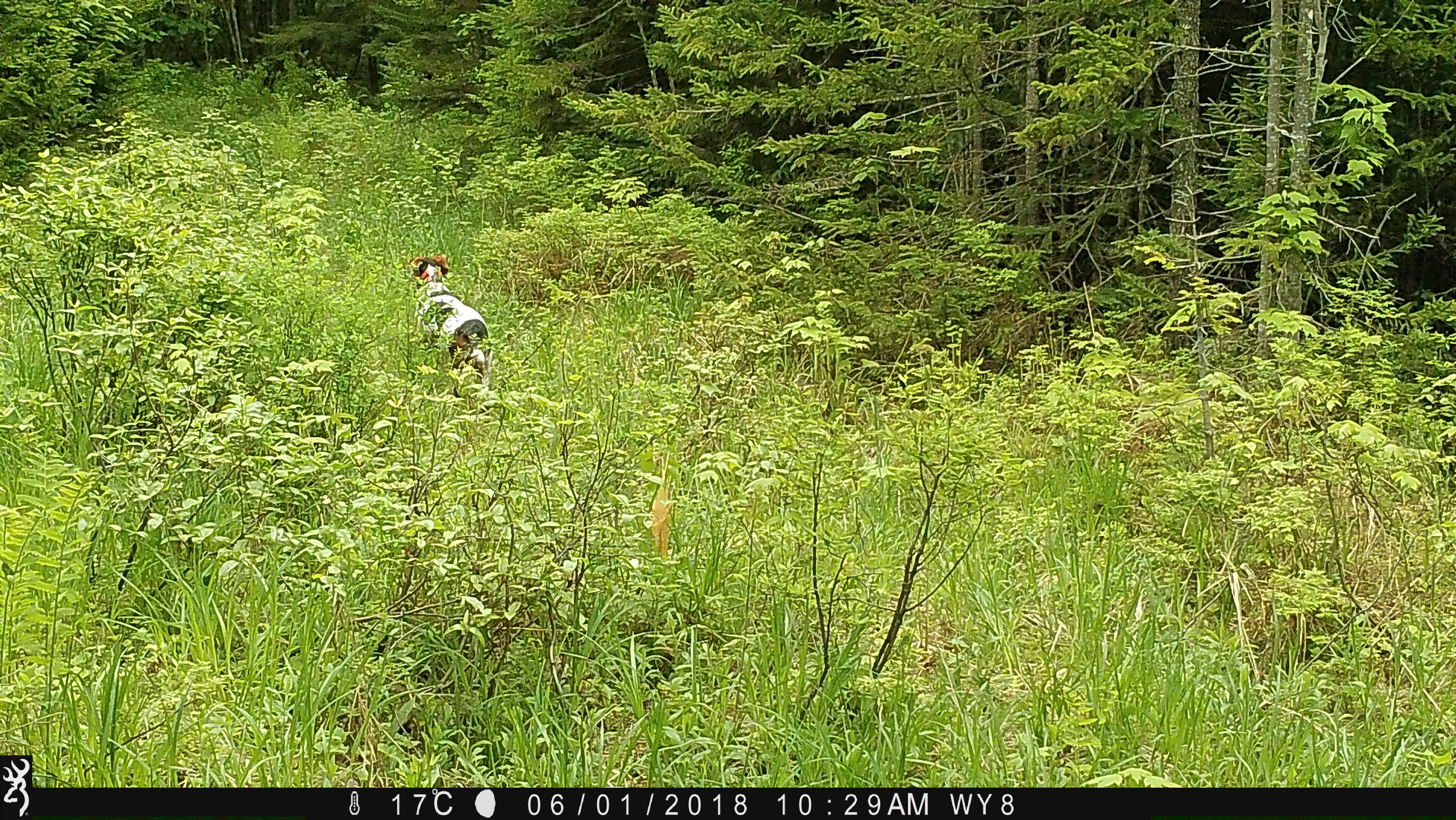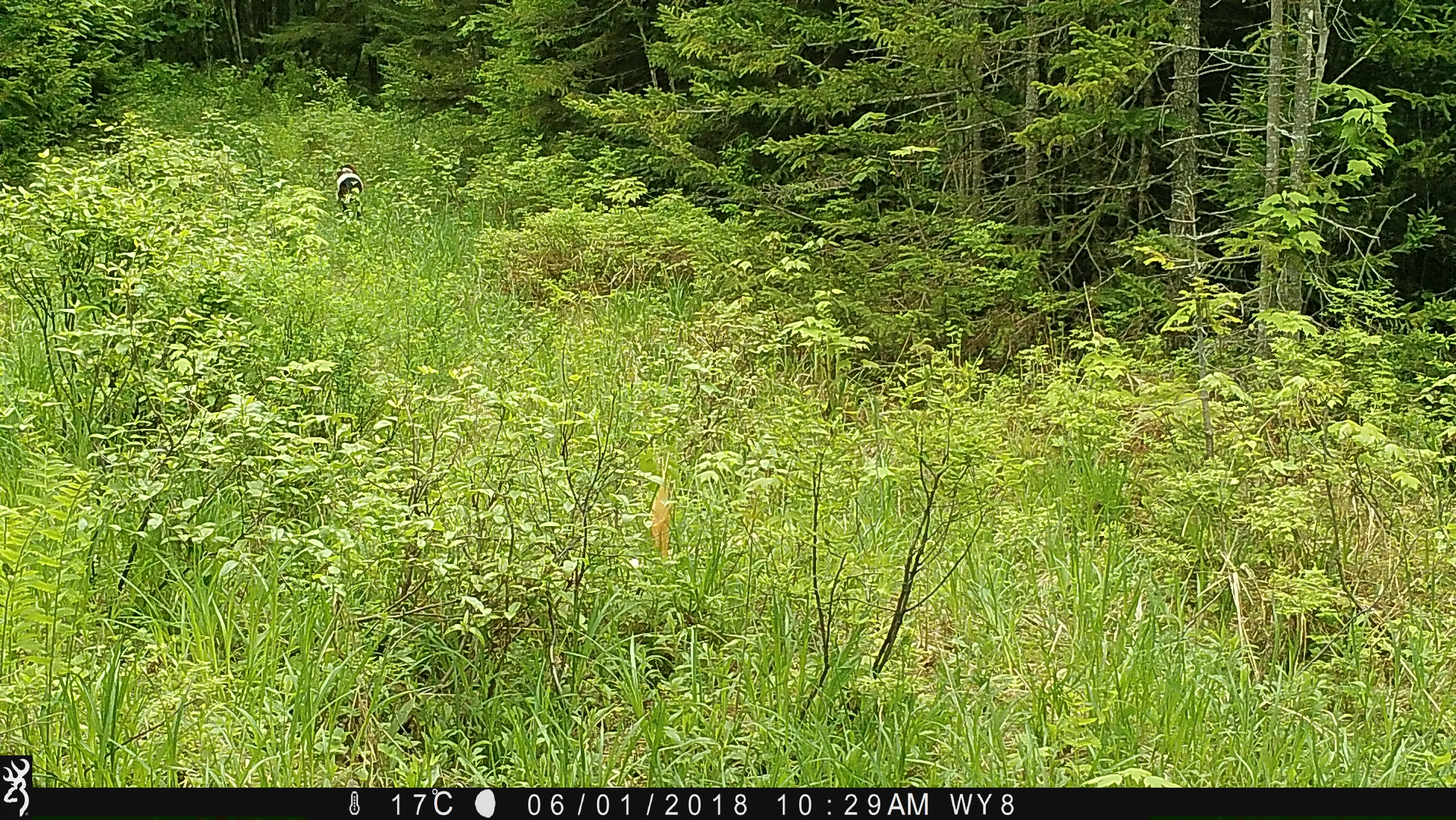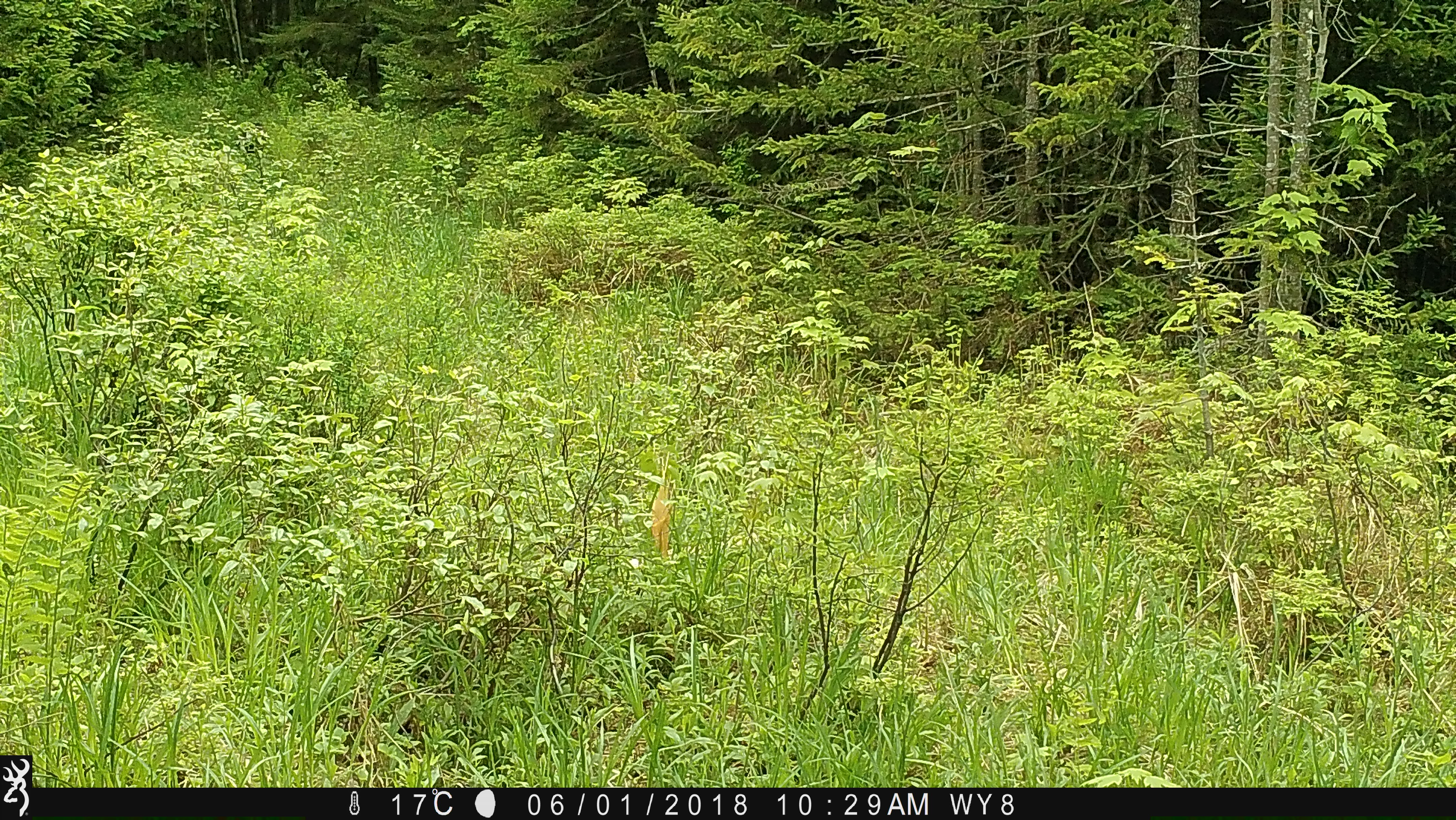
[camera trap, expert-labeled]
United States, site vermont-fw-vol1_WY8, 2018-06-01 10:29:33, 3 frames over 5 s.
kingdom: Animalia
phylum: Chordata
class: Mammalia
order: Carnivora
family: Canidae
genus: Canis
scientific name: Canis familiaris familiaris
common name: domestic dog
Domestic dog (Canis familiaris familiaris).